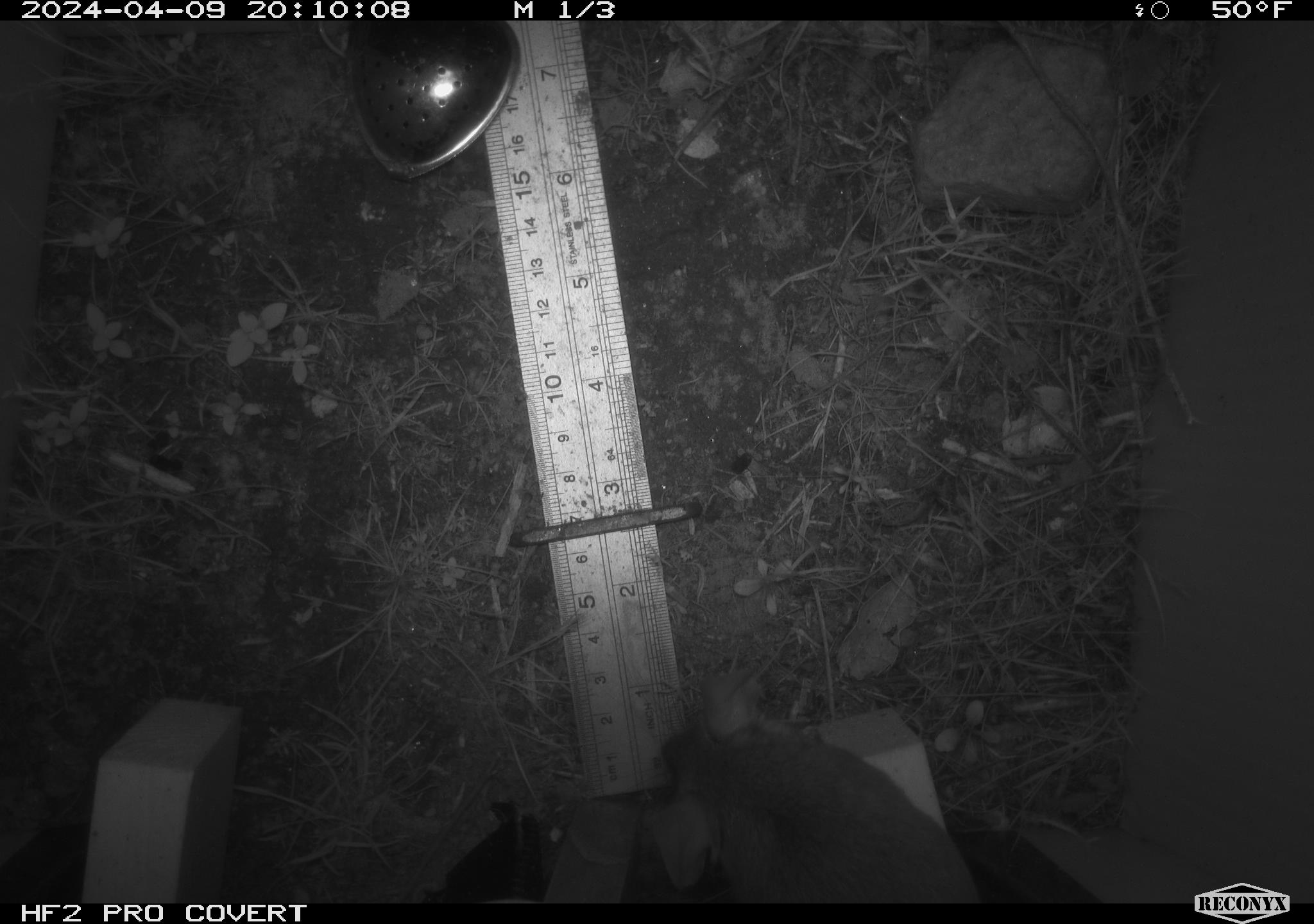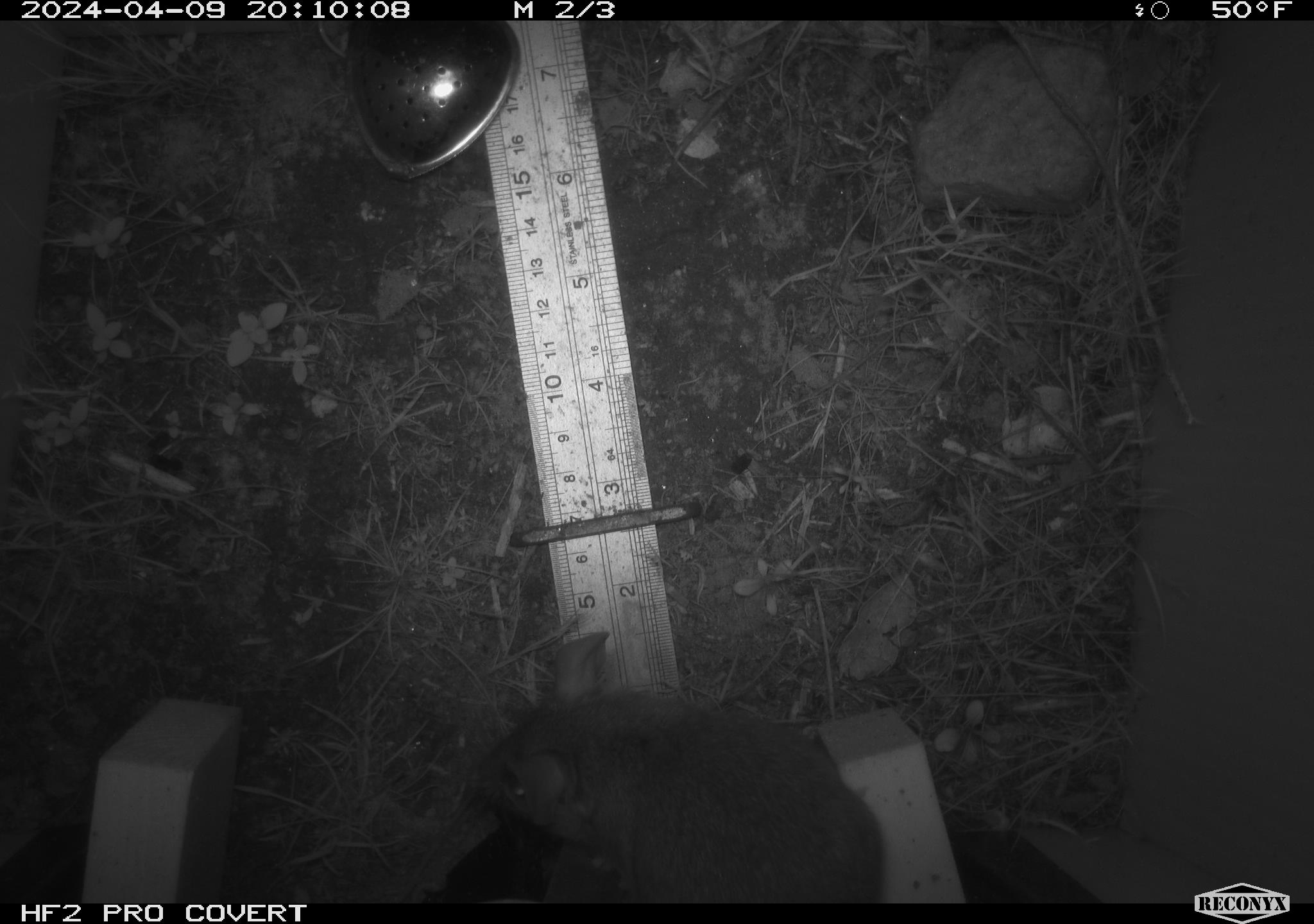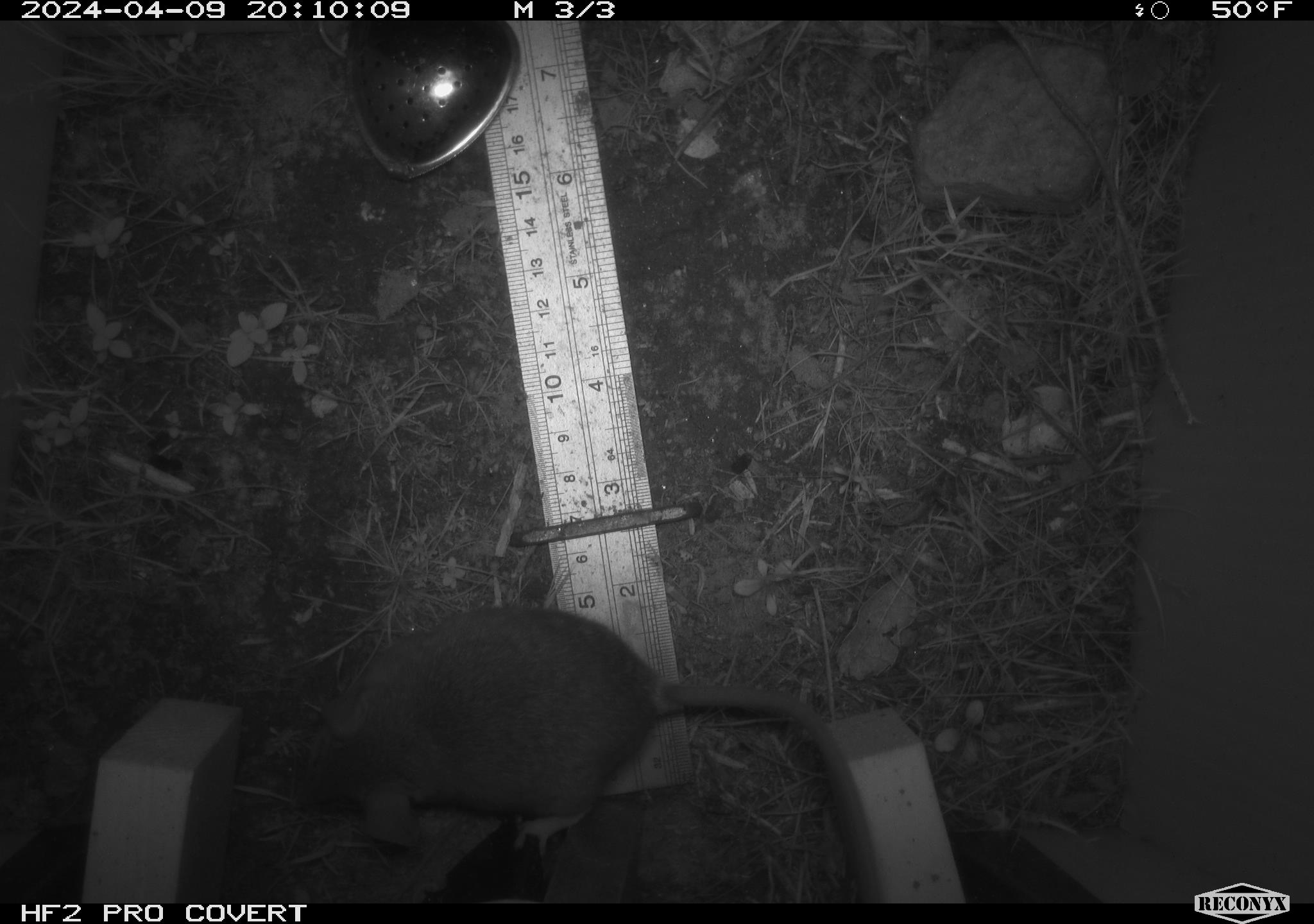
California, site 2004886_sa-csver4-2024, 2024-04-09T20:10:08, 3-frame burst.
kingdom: Animalia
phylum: Chordata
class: Mammalia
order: Rodentia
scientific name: Rodentia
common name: mouse species